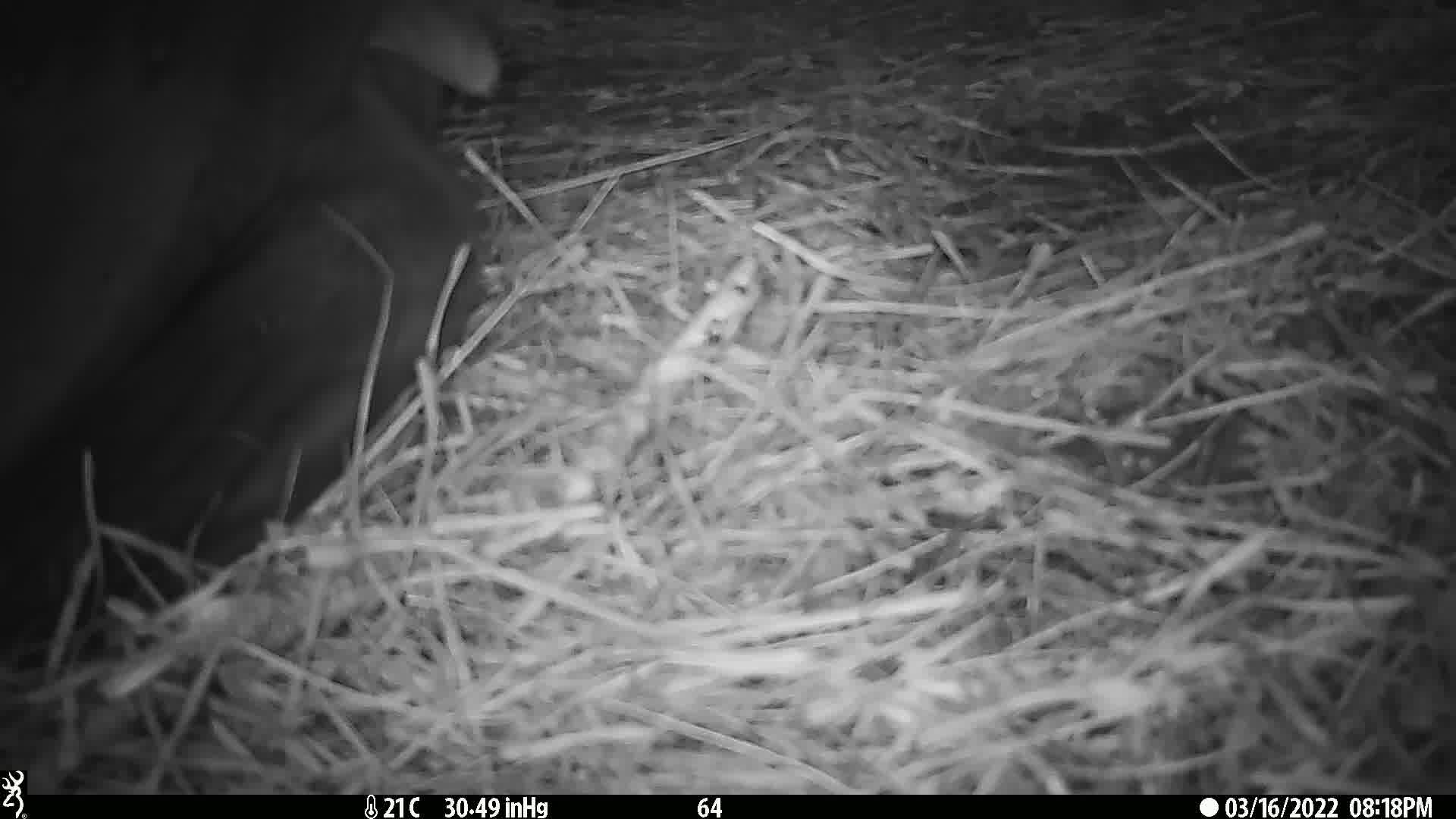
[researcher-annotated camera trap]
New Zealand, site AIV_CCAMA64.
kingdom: Animalia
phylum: Chordata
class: Mammalia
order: Carnivora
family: Otariidae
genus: Phocarctos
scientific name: Phocarctos hookeri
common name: new zealand sea lion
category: sealion